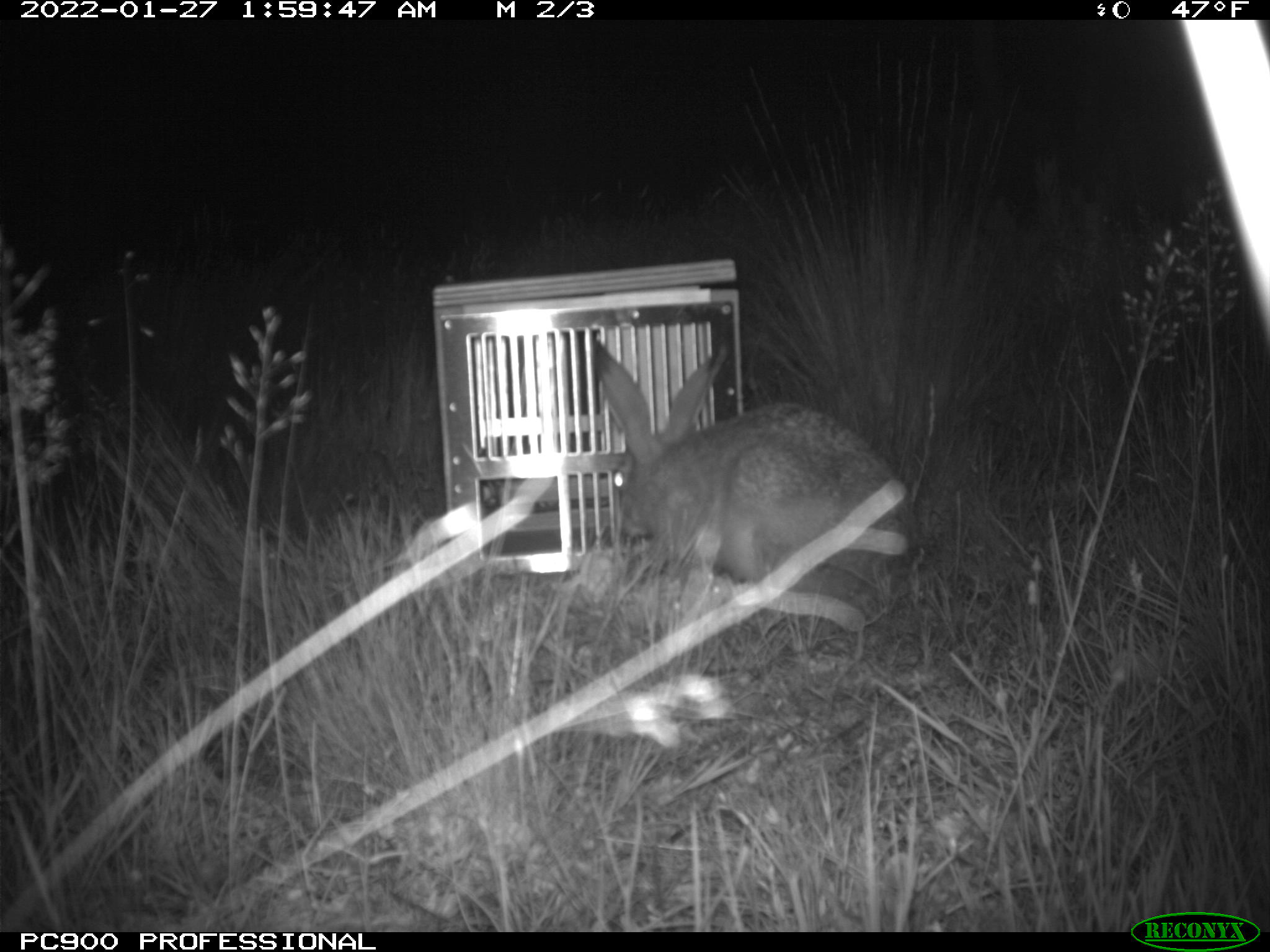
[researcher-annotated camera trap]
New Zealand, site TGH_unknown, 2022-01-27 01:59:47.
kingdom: Animalia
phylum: Chordata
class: Mammalia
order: Lagomorpha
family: Leporidae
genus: Lepus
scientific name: Lepus europaeus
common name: brown hare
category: hare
Hare (brown hare) (Lepus europaeus).